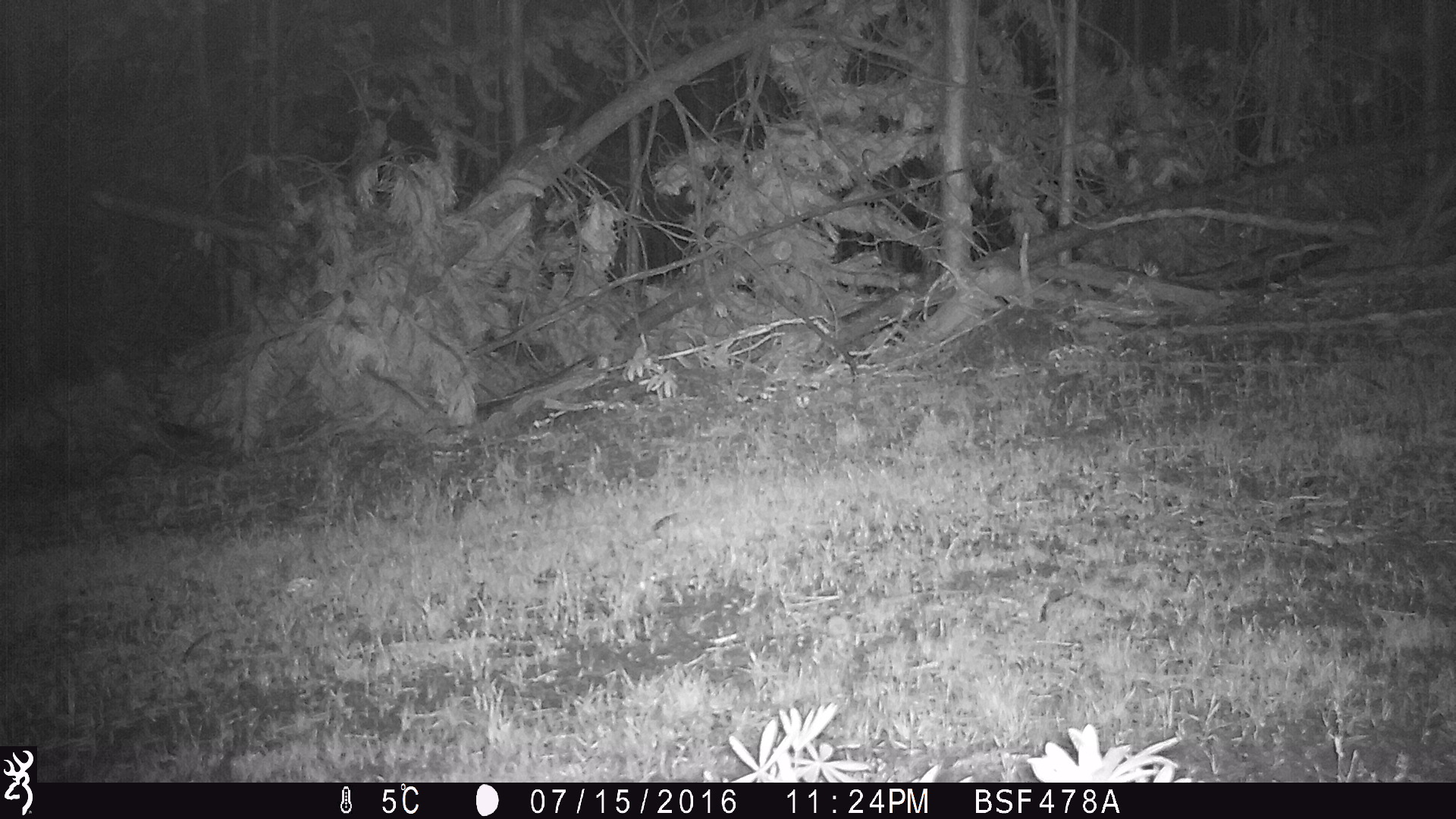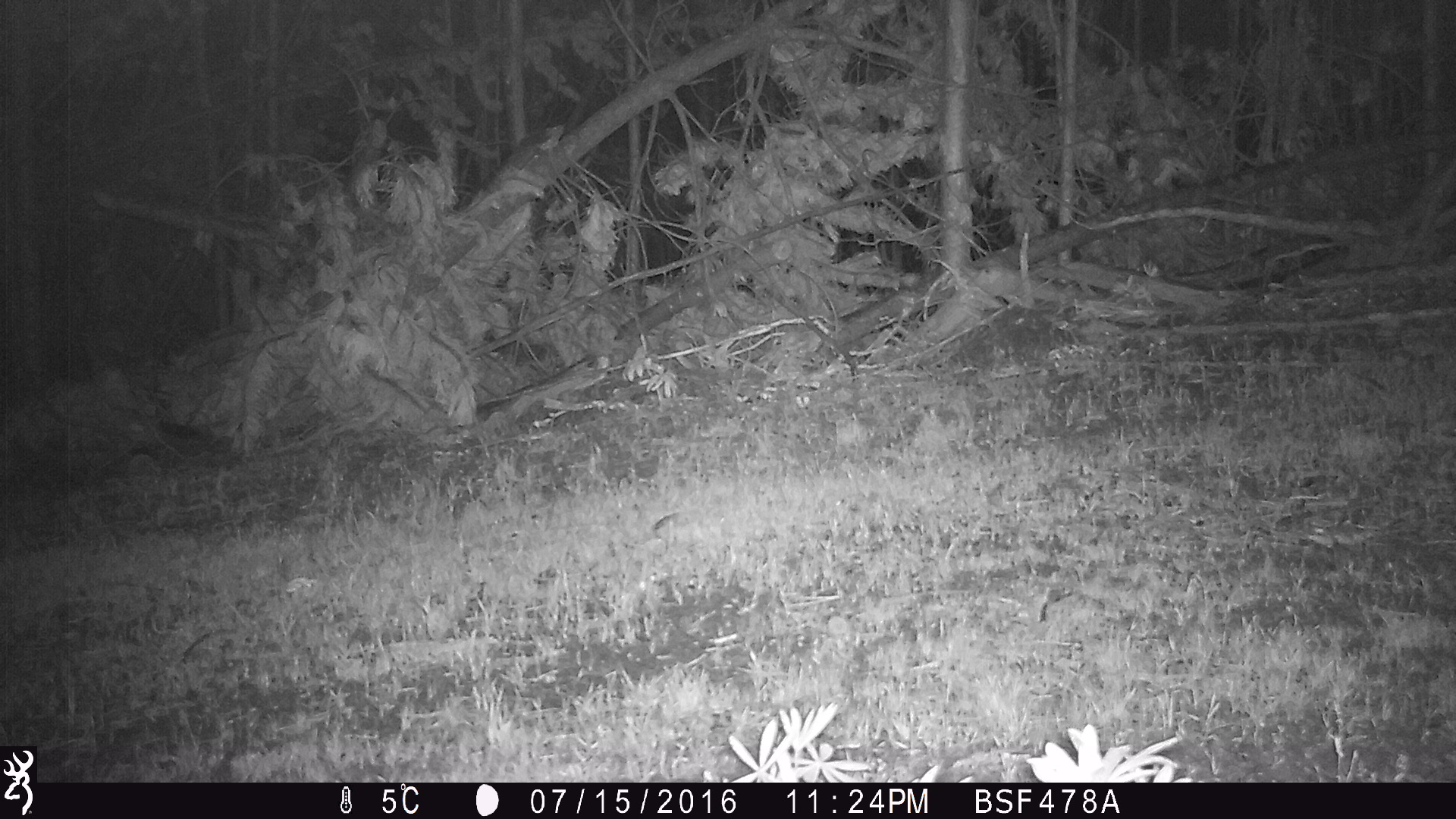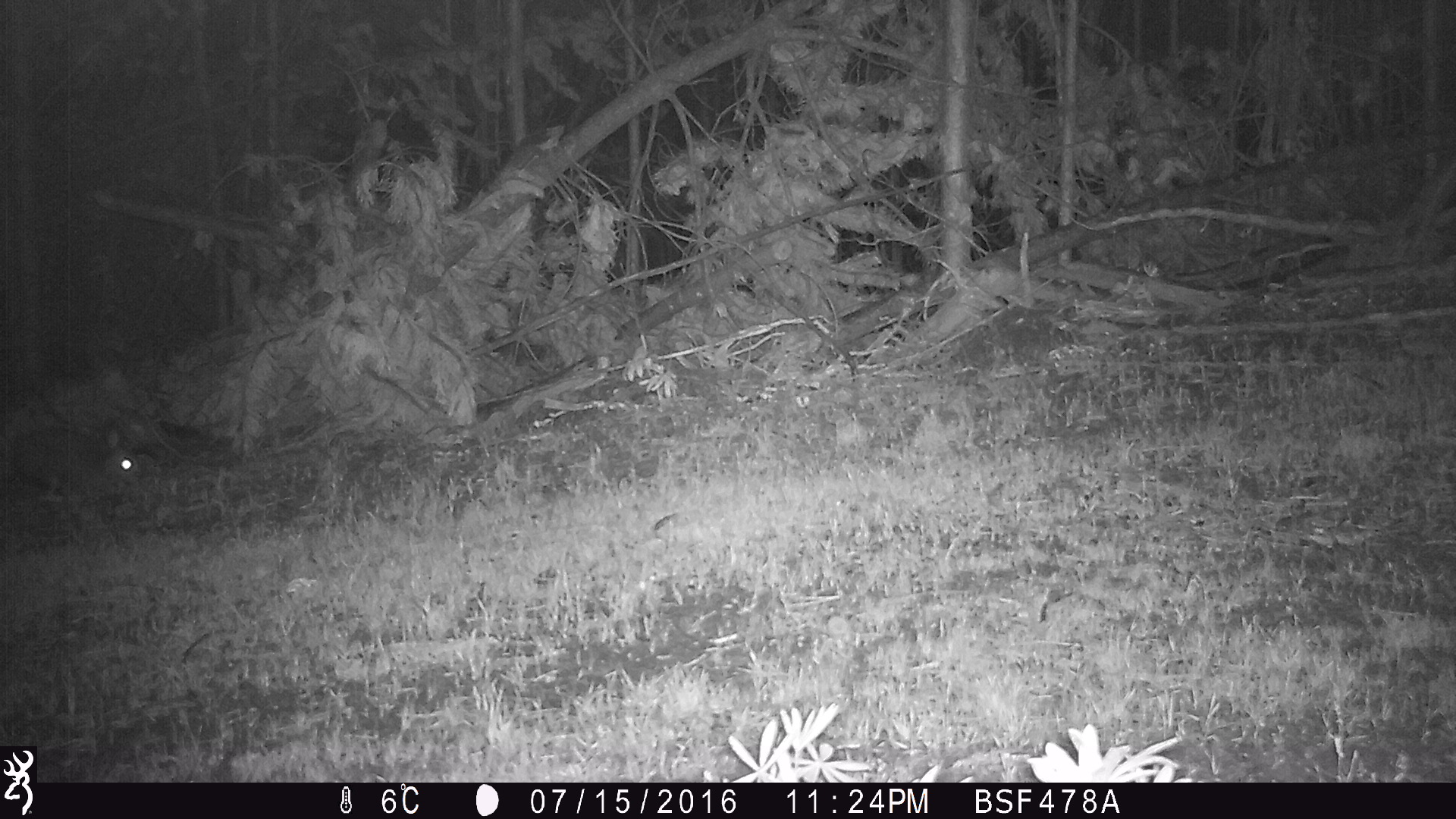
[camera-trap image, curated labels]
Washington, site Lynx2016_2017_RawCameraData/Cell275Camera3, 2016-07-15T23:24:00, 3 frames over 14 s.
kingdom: Animalia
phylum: Chordata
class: Mammalia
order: Lagomorpha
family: Leporidae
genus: Lepus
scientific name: Lepus americanus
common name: snowshoe hare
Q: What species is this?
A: Lepus americanus (snowshoe hare).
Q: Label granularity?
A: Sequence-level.